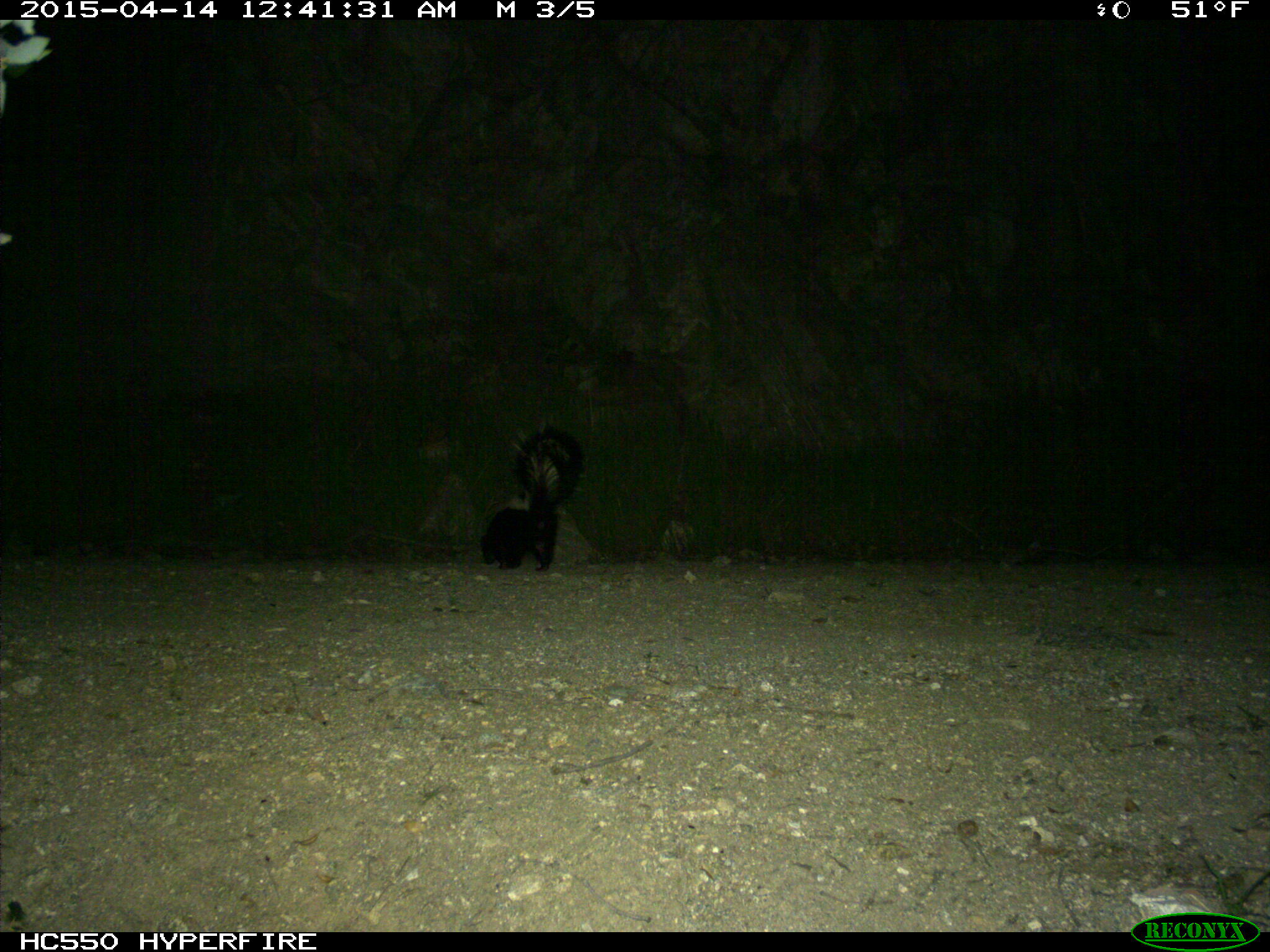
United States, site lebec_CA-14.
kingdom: Animalia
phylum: Chordata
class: Mammalia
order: Carnivora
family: Mephitidae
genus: Mephitis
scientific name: Mephitis mephitis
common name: striped skunk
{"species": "Mephitis mephitis (striped skunk)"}